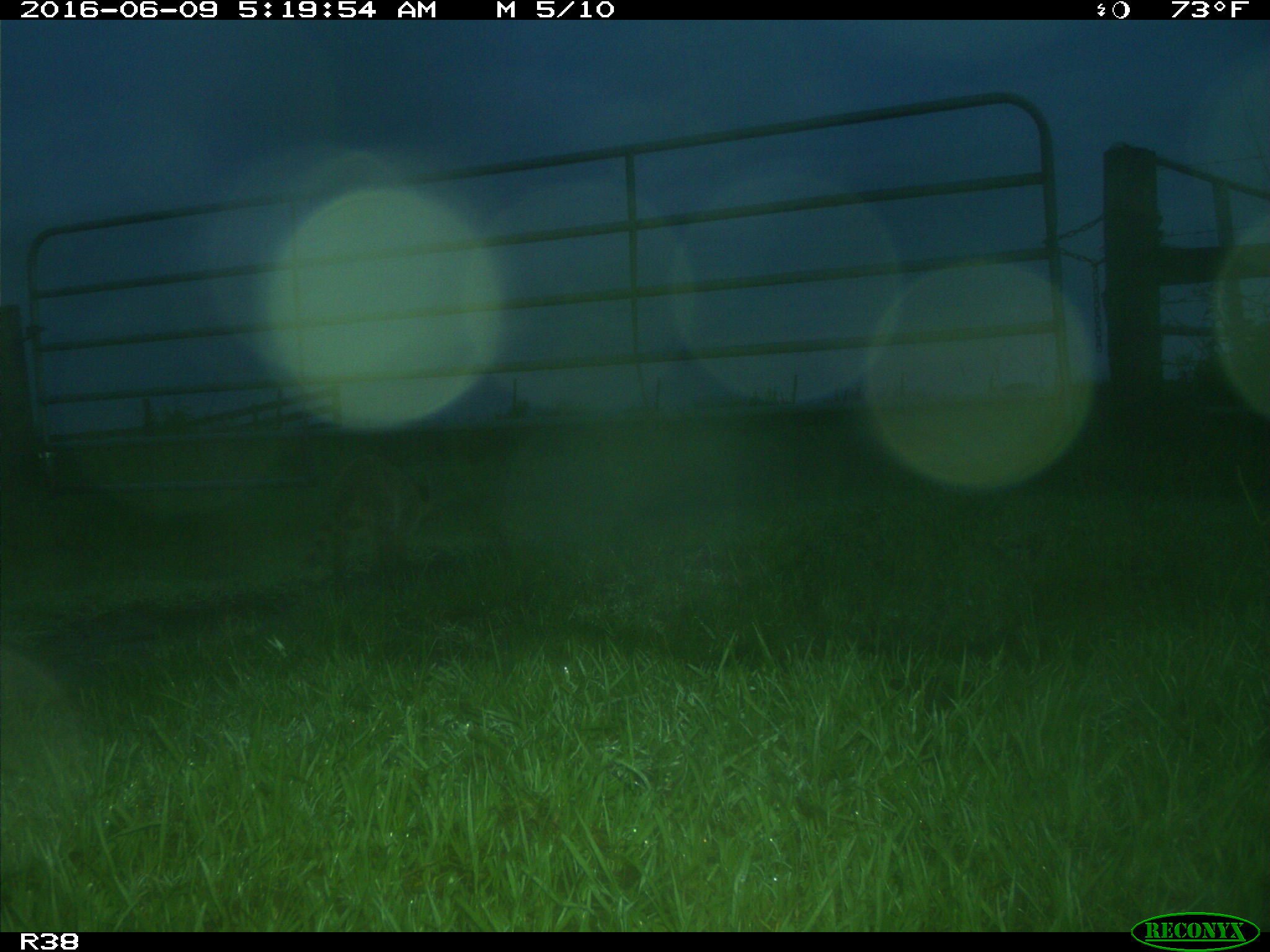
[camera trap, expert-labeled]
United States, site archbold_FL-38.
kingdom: Animalia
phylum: Chordata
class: Mammalia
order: Carnivora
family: Procyonidae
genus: Procyon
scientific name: Procyon lotor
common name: common raccoon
Procyon lotor (common raccoon).